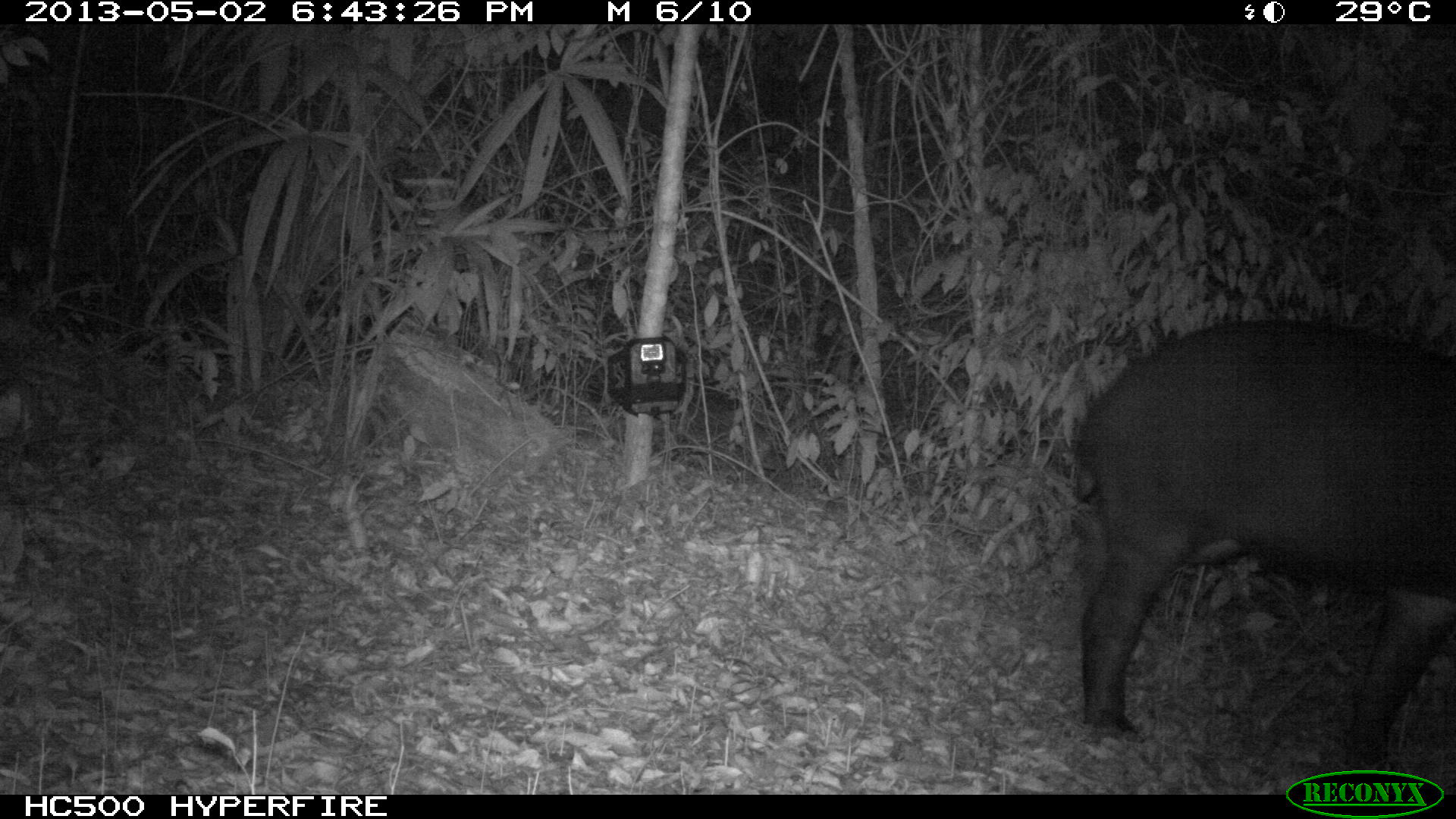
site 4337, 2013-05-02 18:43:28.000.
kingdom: Animalia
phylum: Chordata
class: Mammalia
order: Perissodactyla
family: Tapiridae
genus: Tapirus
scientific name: Tapirus bairdii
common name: baird's tapir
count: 1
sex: female